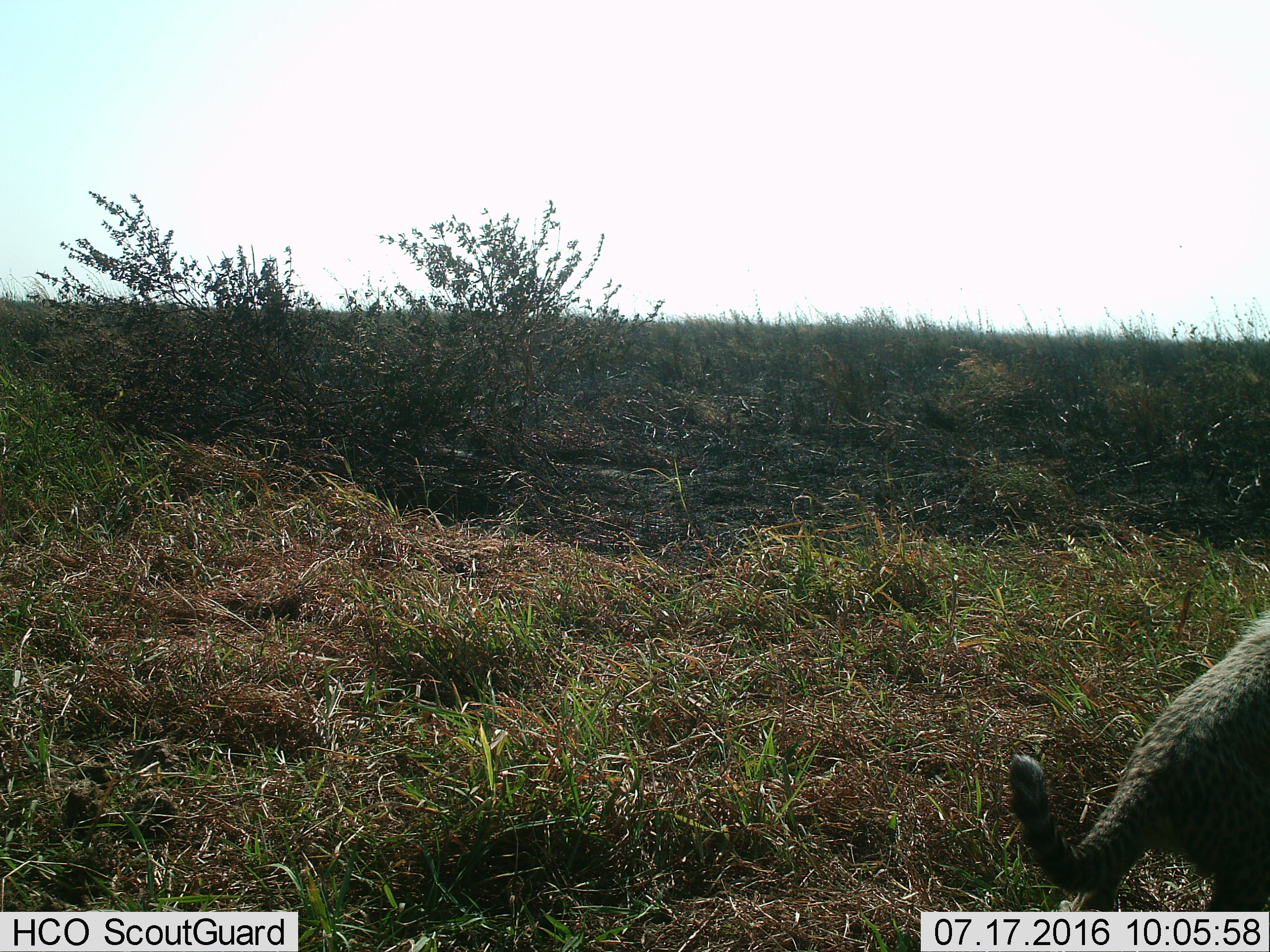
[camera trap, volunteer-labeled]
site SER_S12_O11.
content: unidentified animal